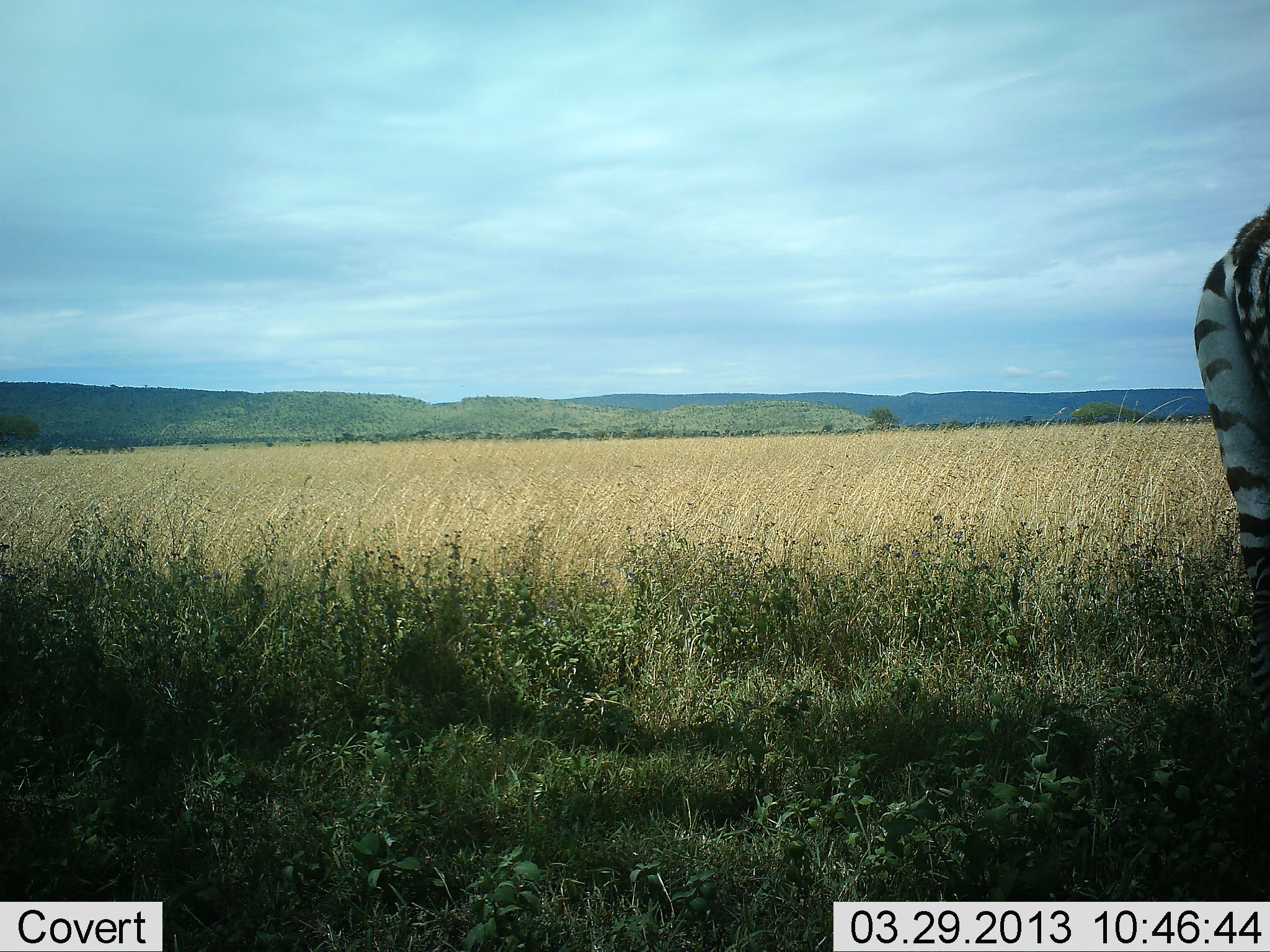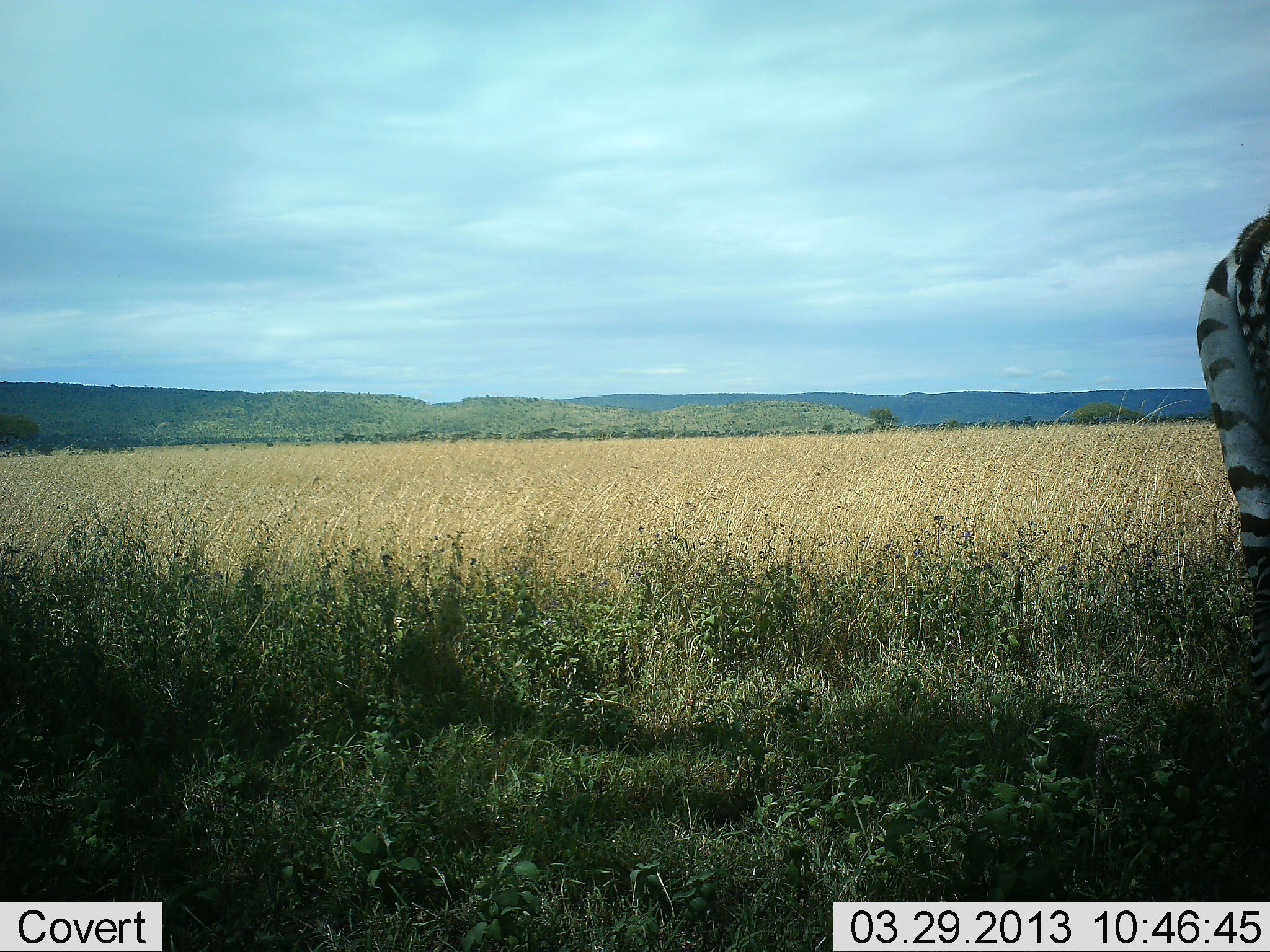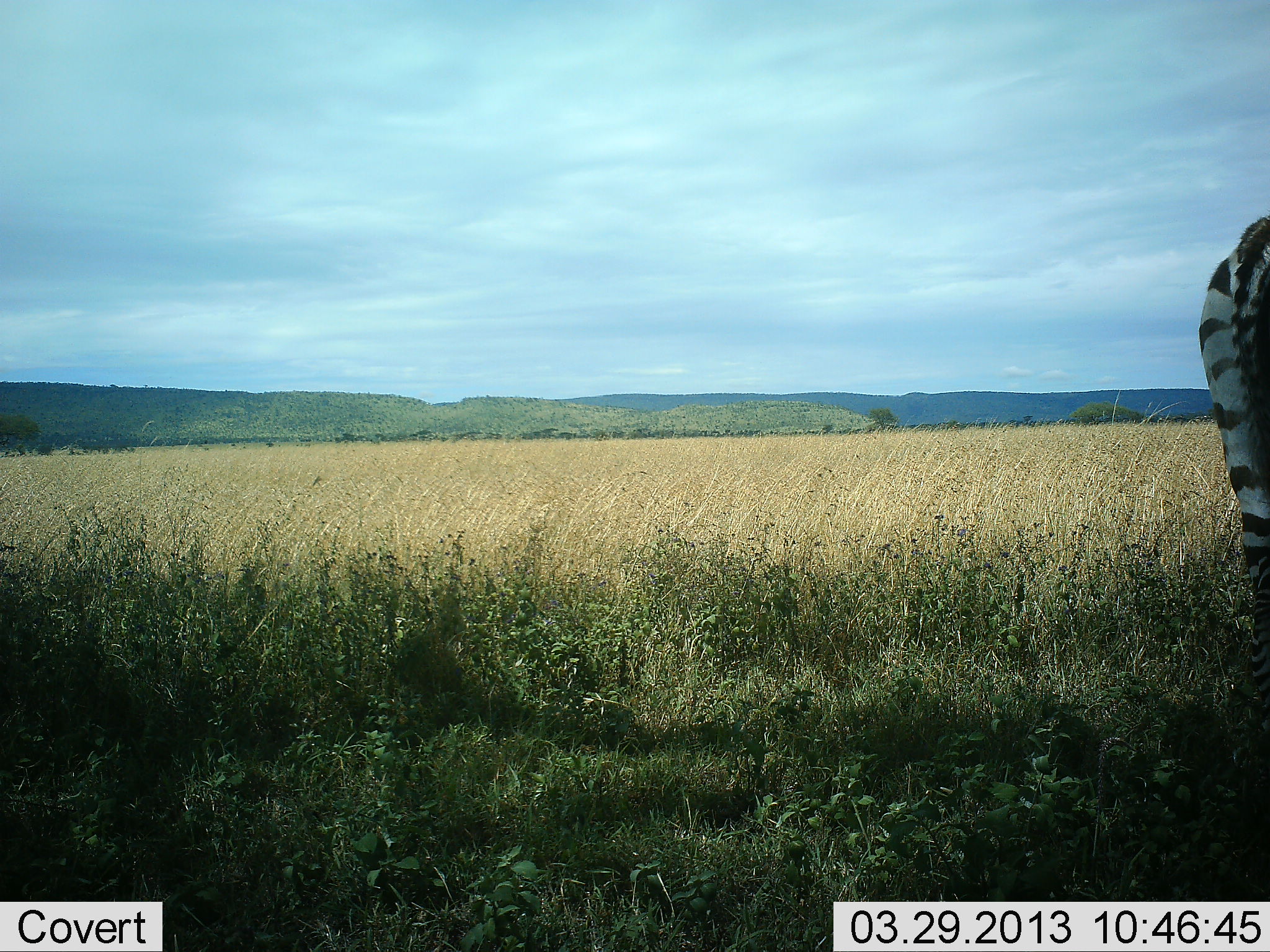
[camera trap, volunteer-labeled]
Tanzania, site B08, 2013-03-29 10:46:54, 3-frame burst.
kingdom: Animalia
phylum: Chordata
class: Mammalia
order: Perissodactyla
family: Equidae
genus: Equus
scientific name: Equus quagga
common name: plains zebra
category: zebra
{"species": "zebra (plains zebra) (Equus quagga)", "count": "1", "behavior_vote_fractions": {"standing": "82%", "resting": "6%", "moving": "6%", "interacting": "0%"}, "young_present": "0%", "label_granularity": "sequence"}